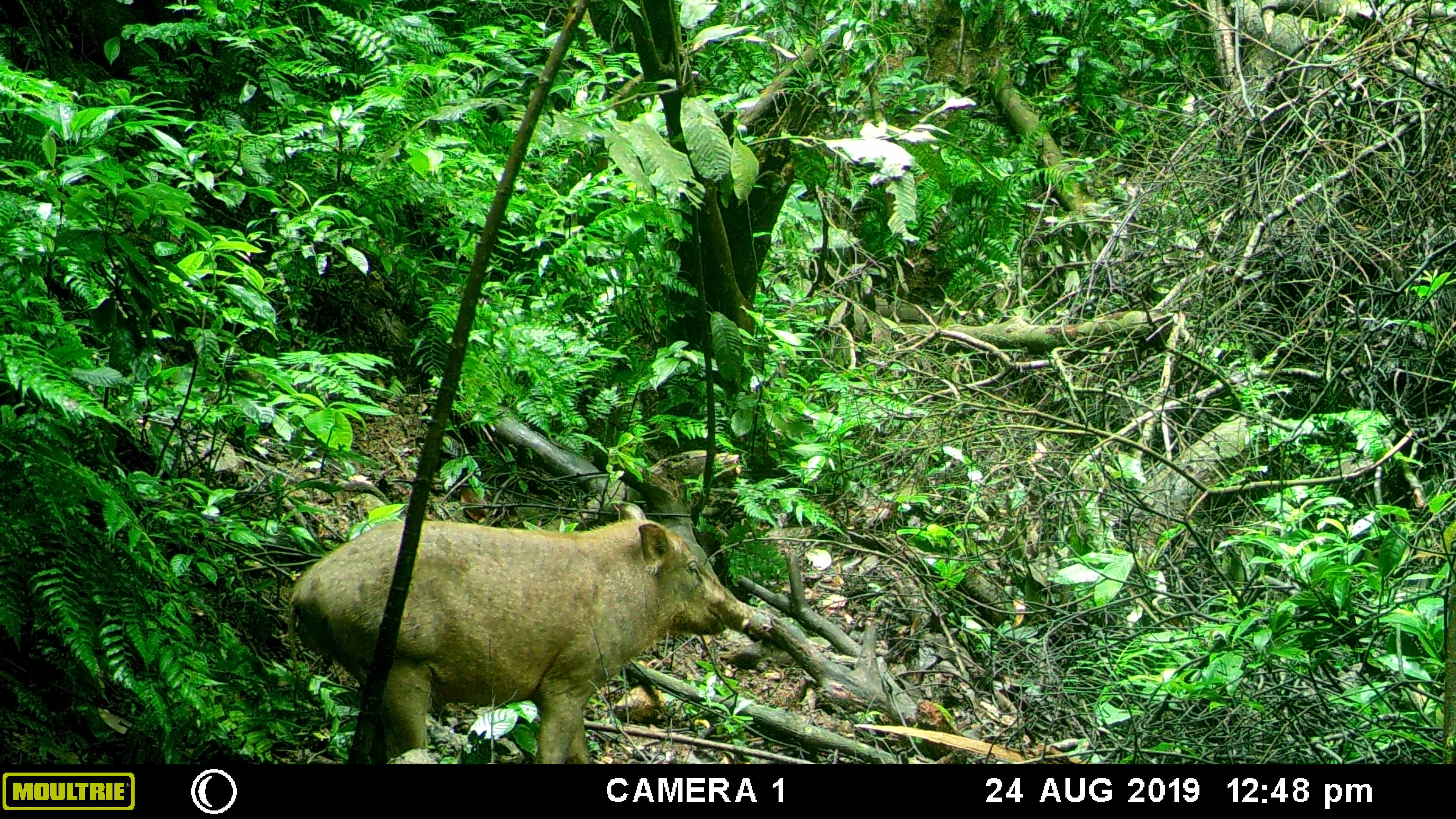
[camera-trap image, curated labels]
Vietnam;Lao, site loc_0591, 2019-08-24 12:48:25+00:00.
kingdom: Animalia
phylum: Chordata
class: Mammalia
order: Artiodactyla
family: Suidae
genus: Sus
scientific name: Sus scrofa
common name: eurasian wild pig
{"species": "eurasian wild pig (Sus scrofa)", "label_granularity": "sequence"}